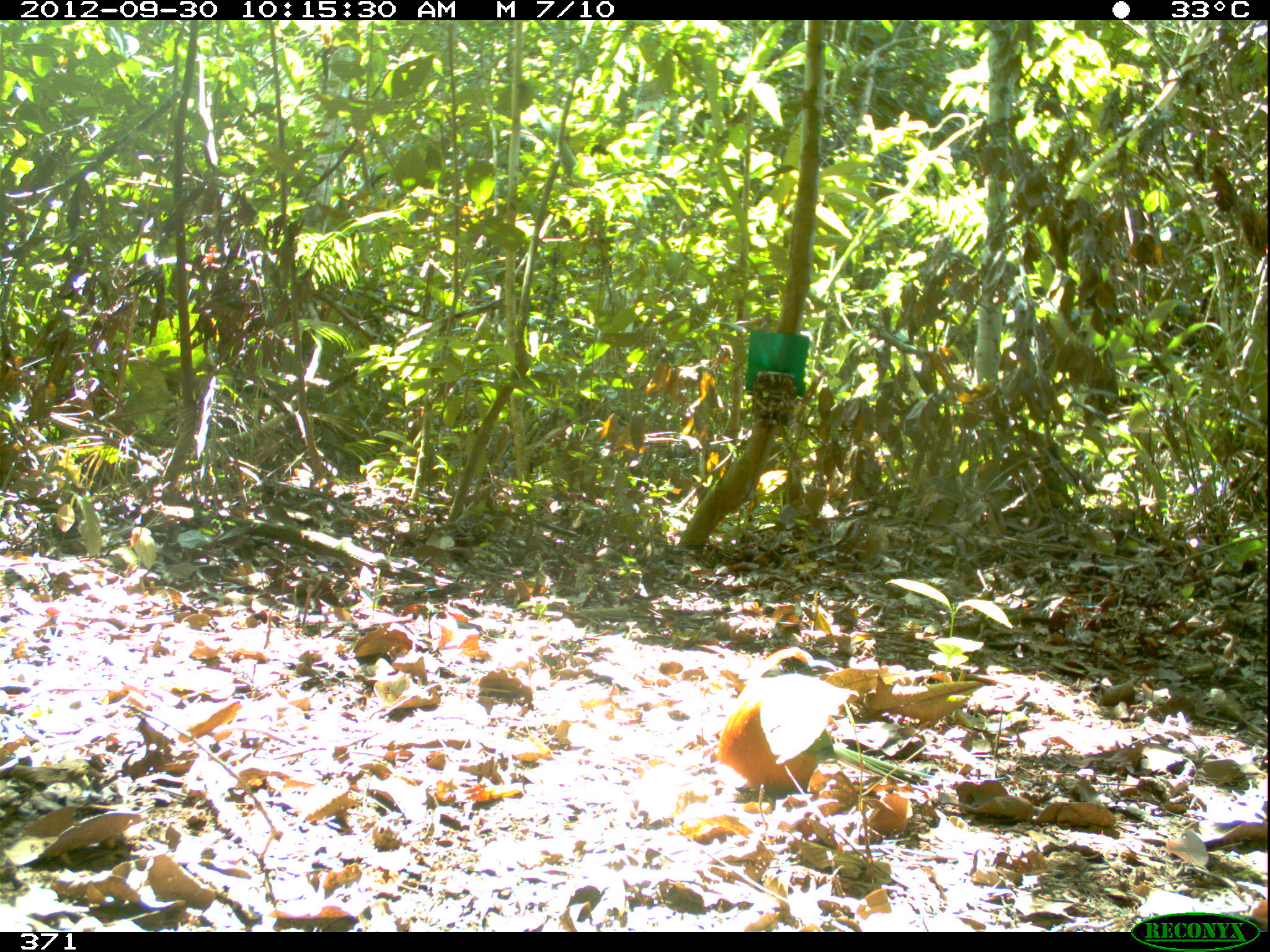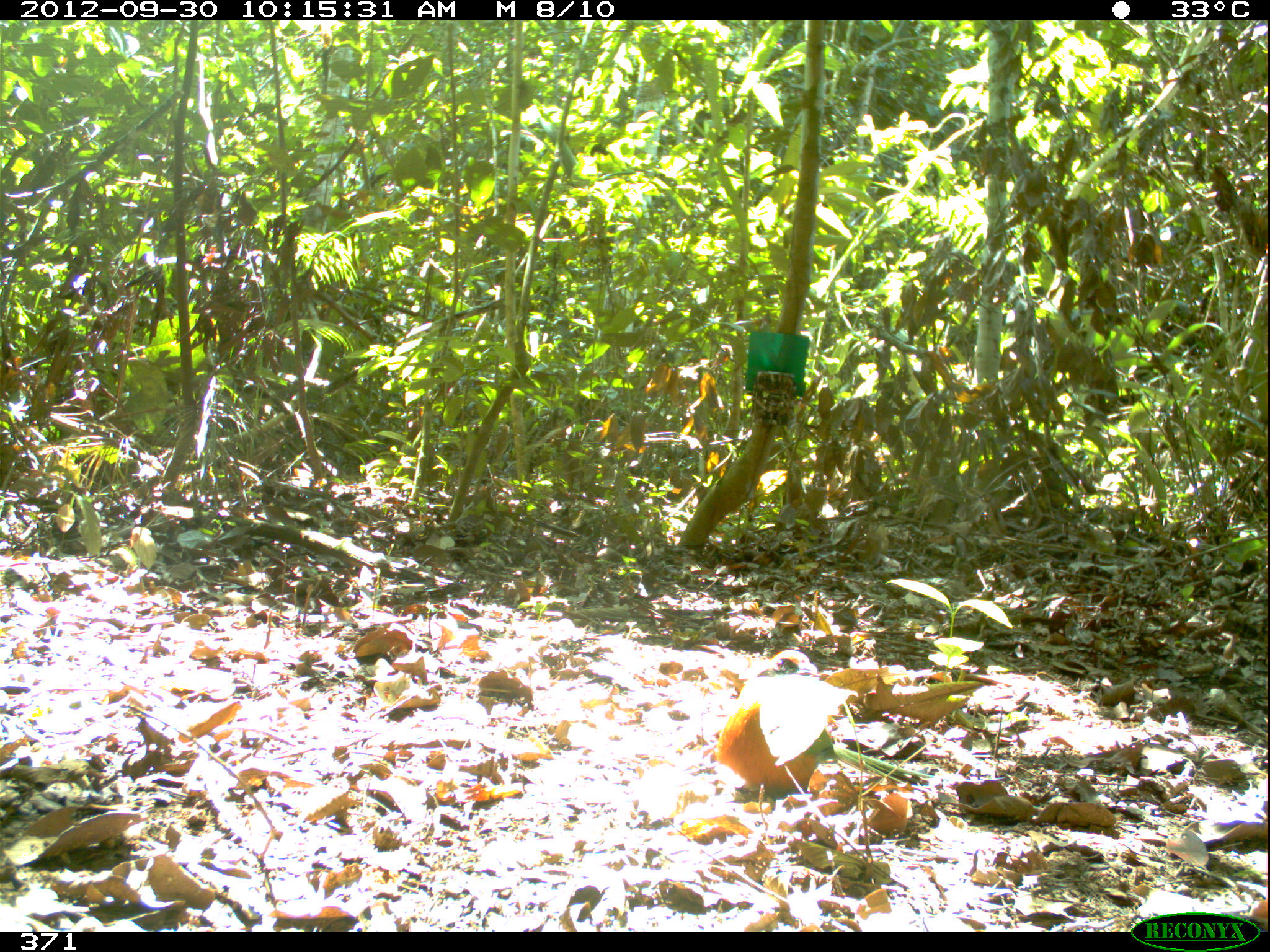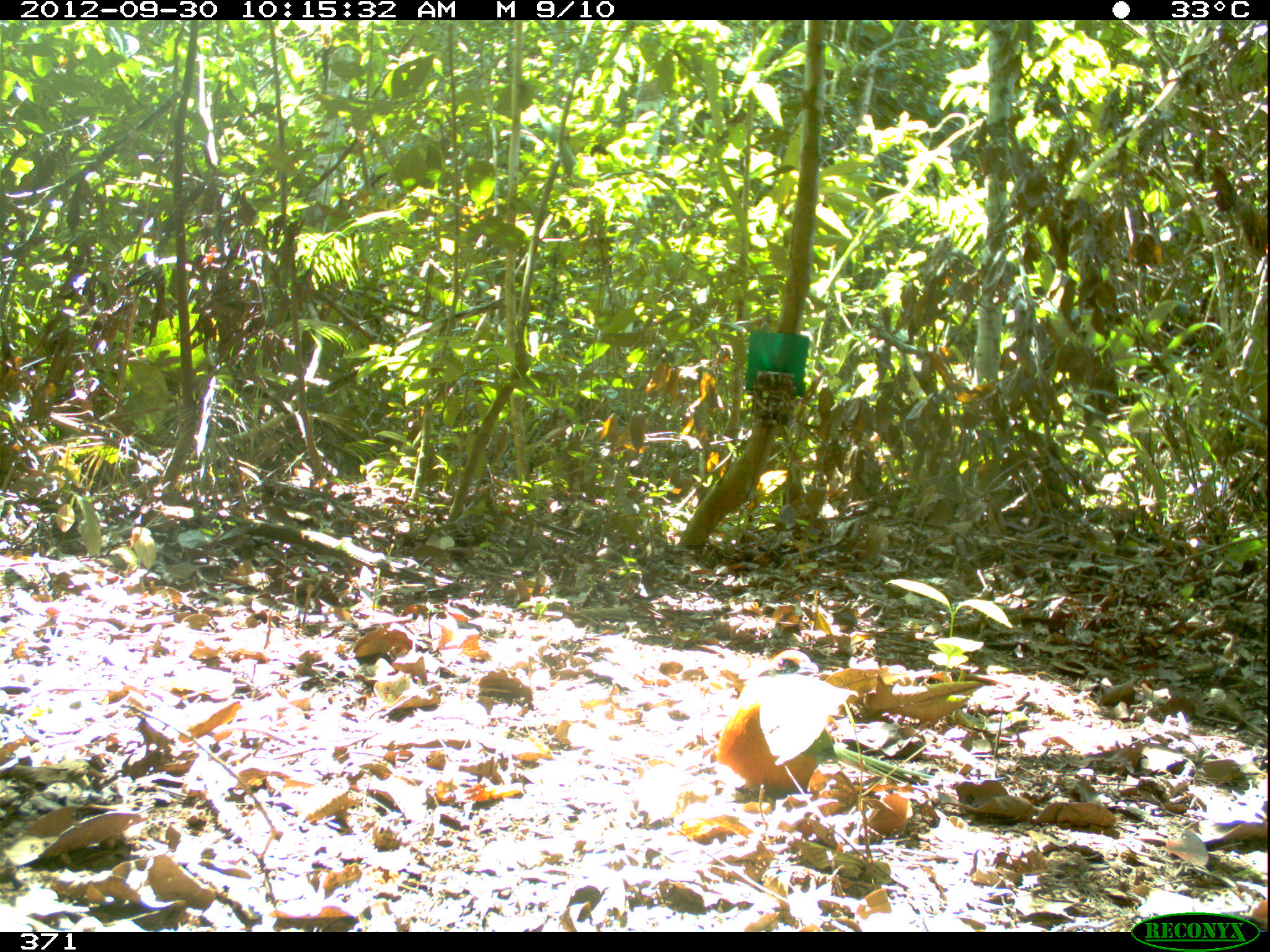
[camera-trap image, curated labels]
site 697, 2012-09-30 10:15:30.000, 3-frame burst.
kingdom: Animalia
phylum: Chordata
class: Aves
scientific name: Aves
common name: bird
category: unknown bird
Unknown bird (bird) (Aves).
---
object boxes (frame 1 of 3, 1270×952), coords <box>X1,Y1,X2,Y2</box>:
unknown bird: <box>718,646,1007,811</box>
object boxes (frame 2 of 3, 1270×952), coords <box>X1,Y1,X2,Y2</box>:
unknown bird: <box>716,649,1005,814</box>